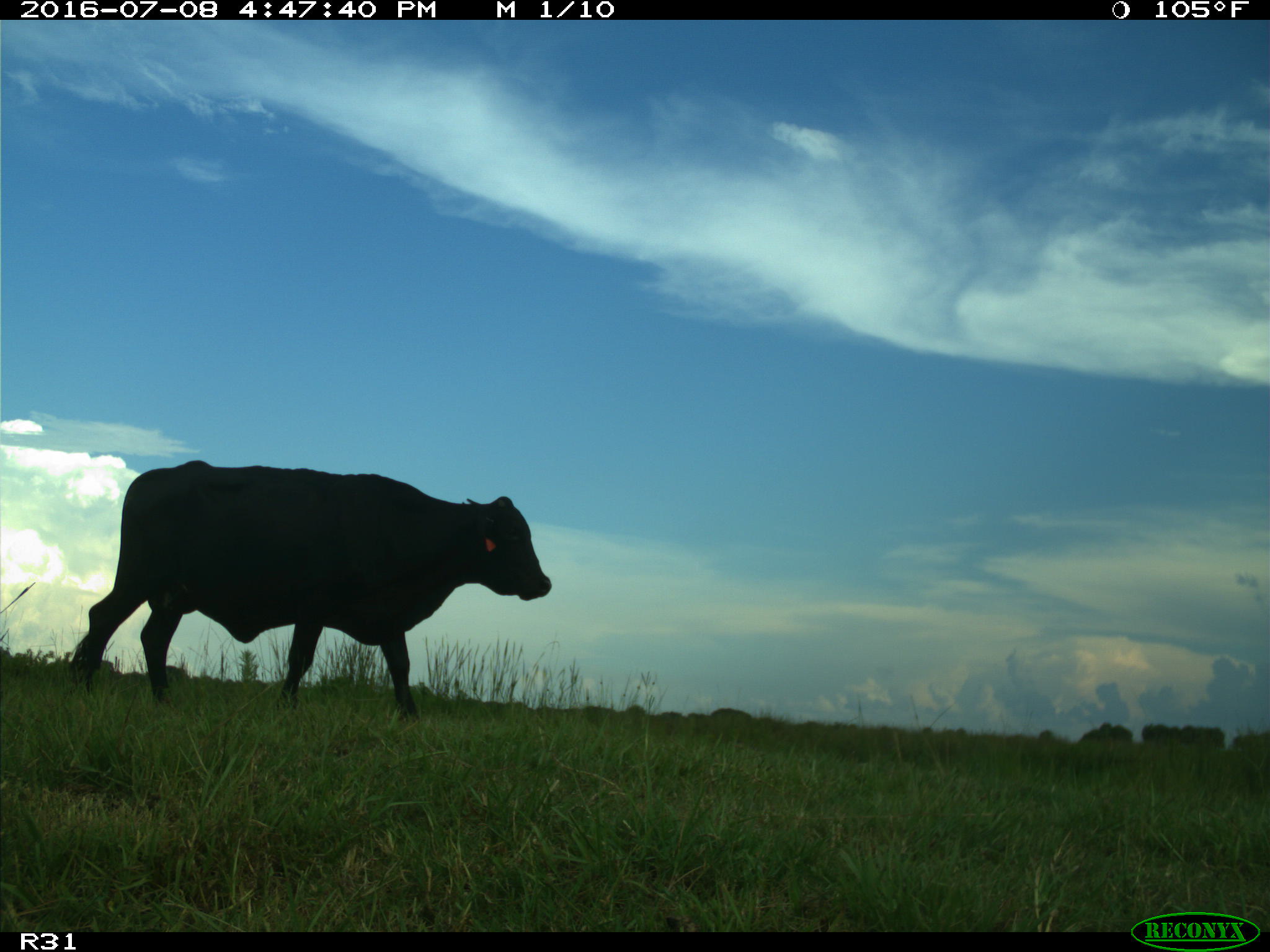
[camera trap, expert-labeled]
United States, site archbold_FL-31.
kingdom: Animalia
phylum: Chordata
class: Mammalia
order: Artiodactyla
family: Bovidae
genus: Bos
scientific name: Bos taurus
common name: domestic cow